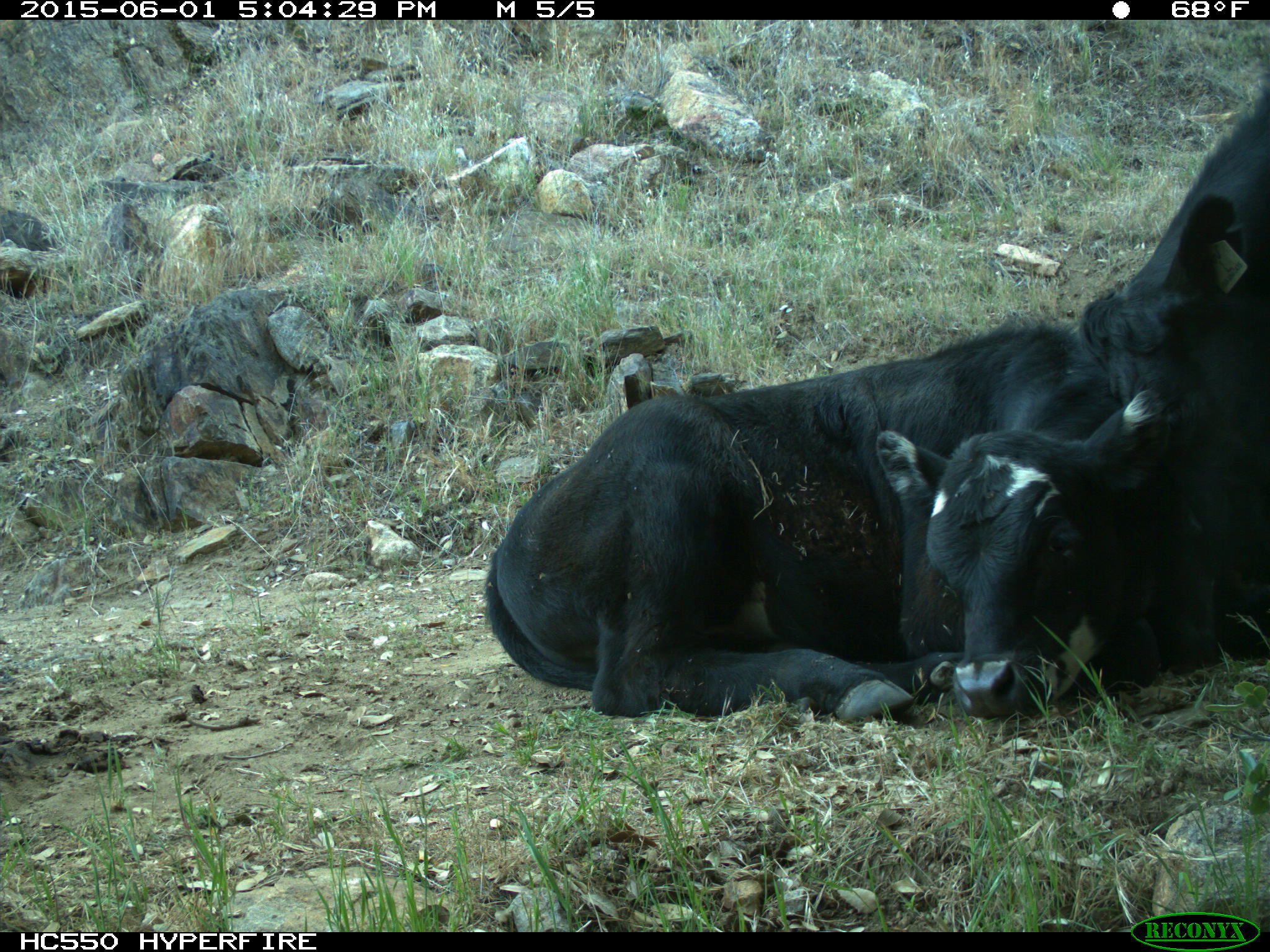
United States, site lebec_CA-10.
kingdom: Animalia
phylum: Chordata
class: Mammalia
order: Artiodactyla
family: Bovidae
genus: Bos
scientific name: Bos taurus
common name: domestic cow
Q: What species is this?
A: Bos taurus (domestic cow).